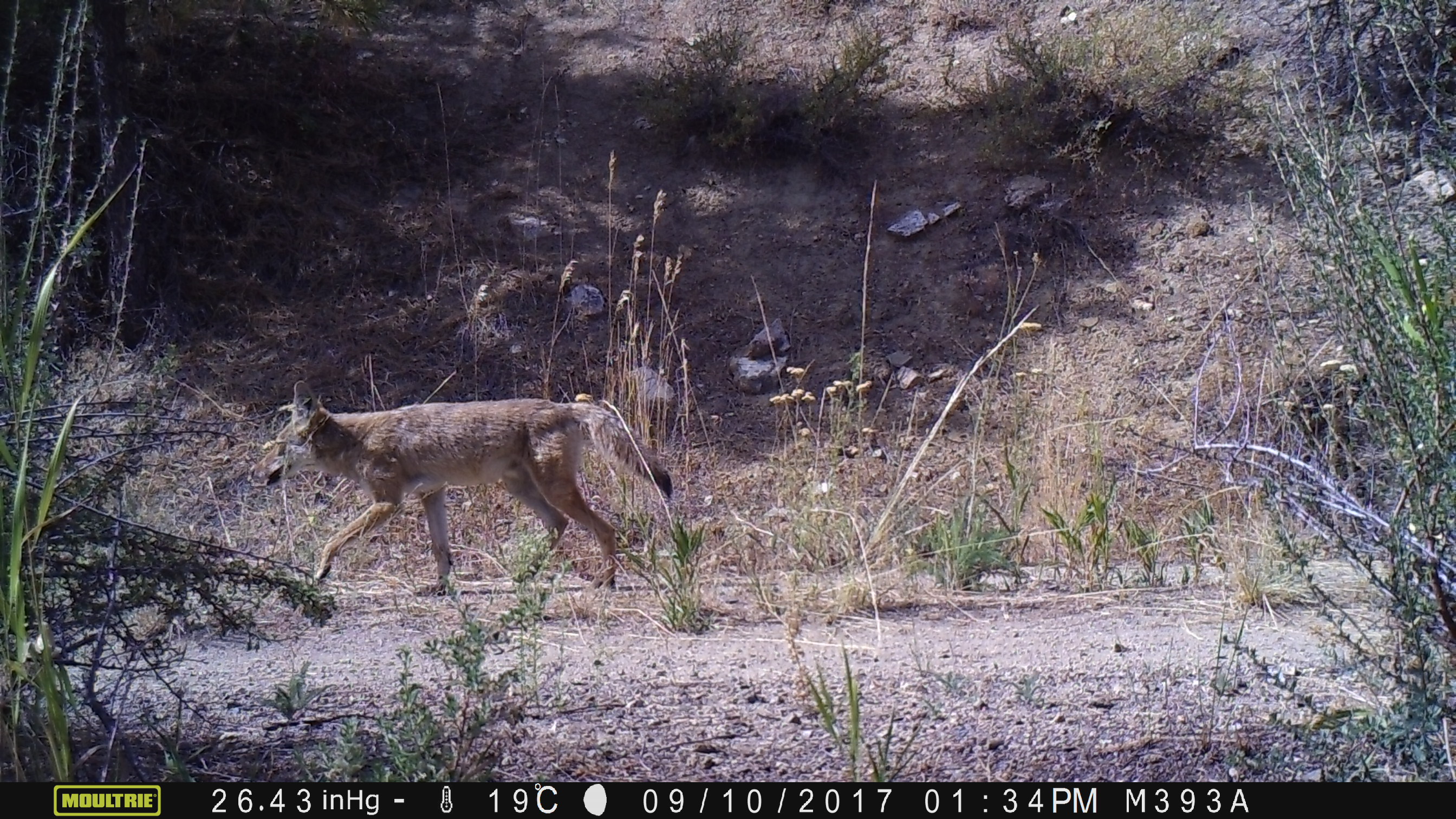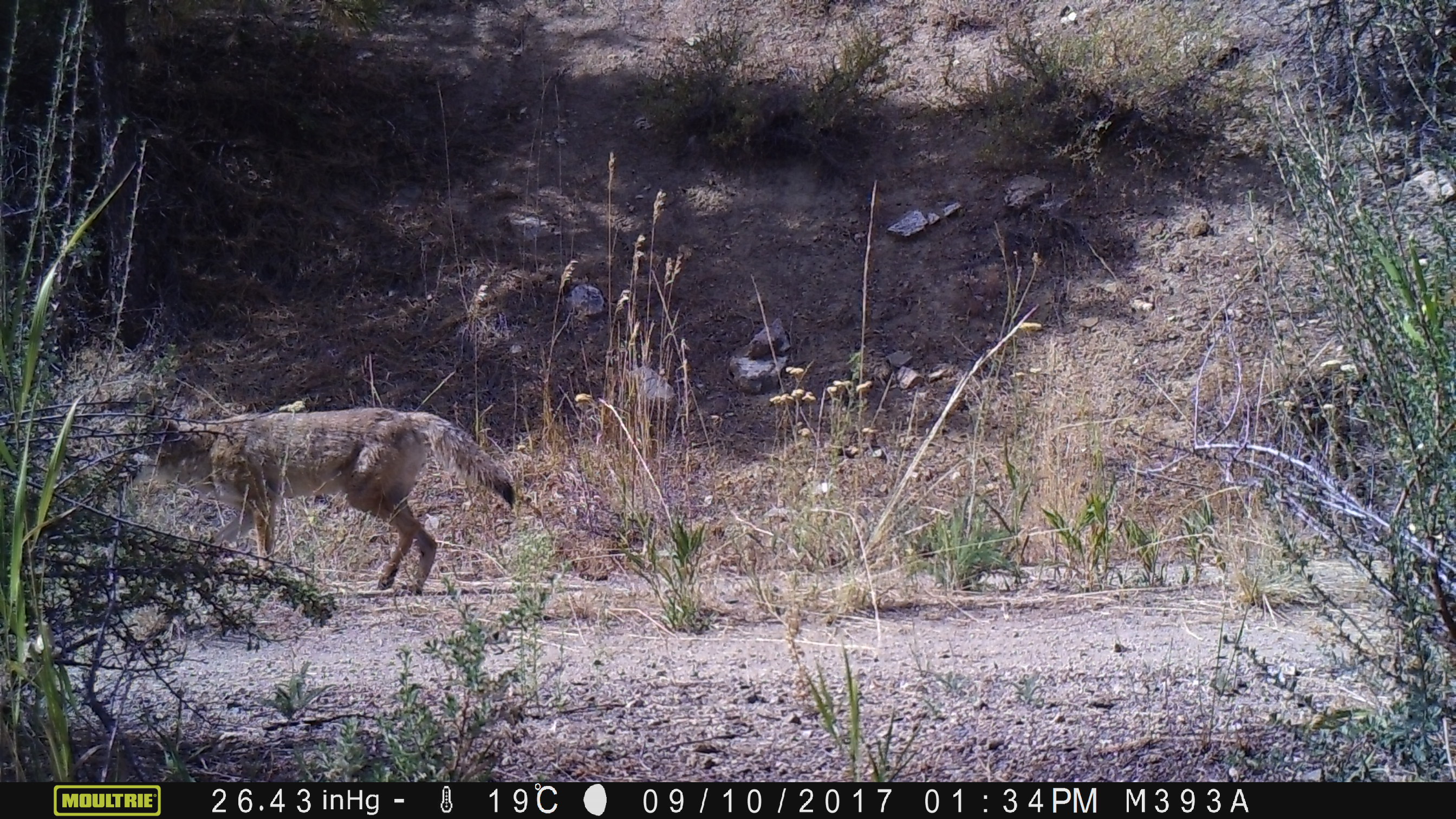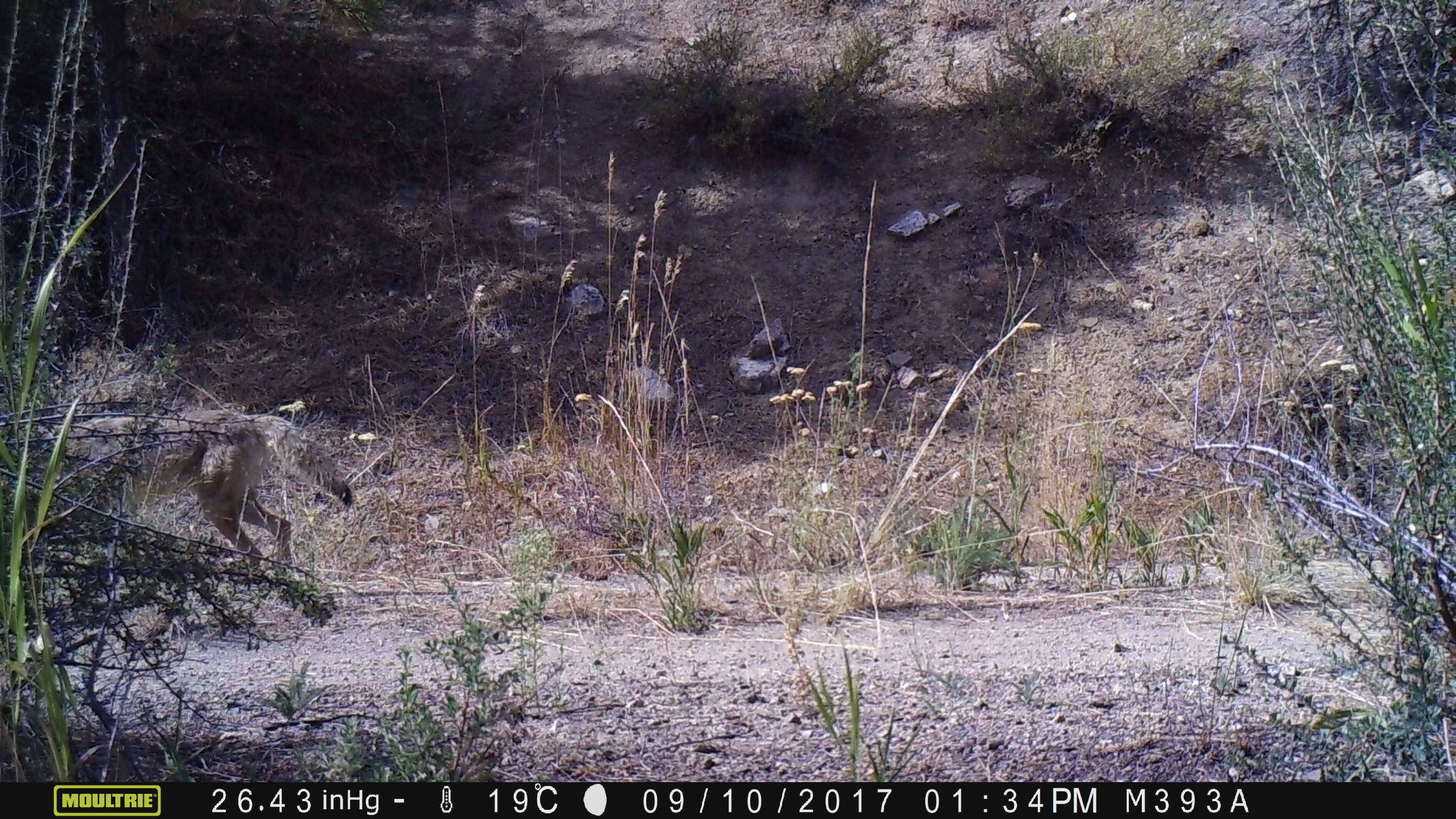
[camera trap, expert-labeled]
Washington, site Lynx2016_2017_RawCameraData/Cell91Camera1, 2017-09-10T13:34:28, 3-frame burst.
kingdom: Animalia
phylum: Chordata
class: Mammalia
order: Carnivora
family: Canidae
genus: Canis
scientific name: Canis latrans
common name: coyote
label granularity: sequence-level